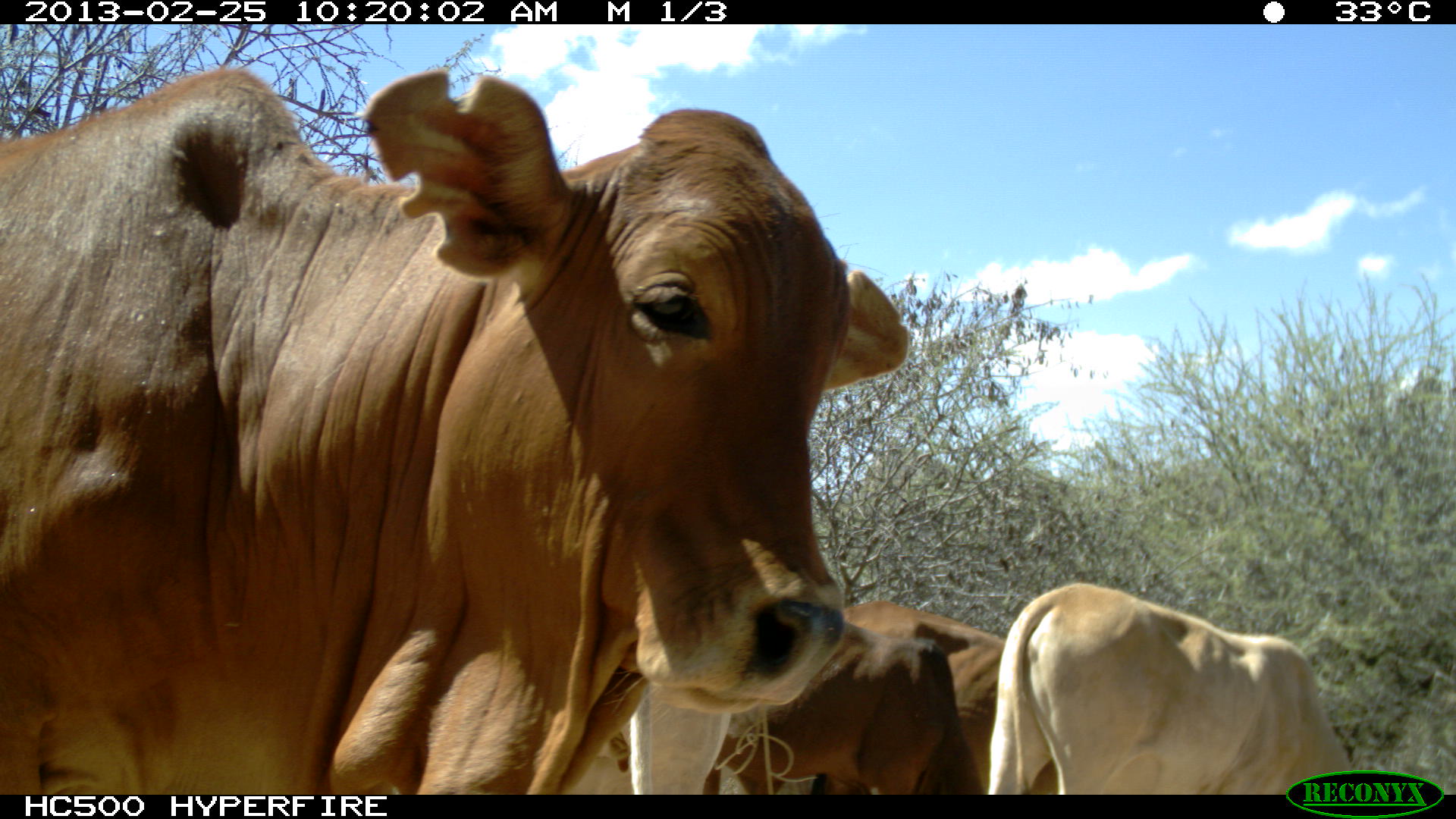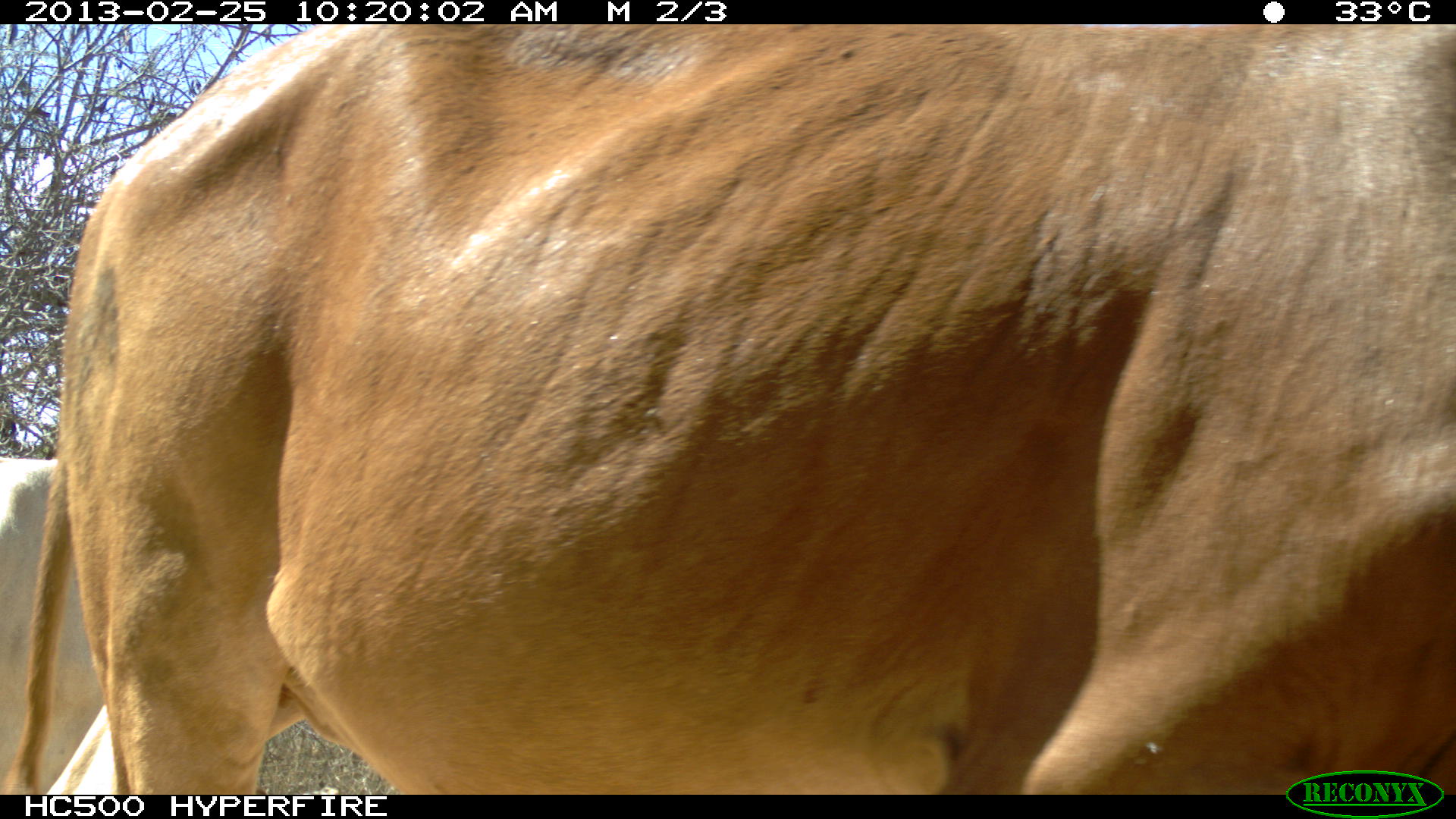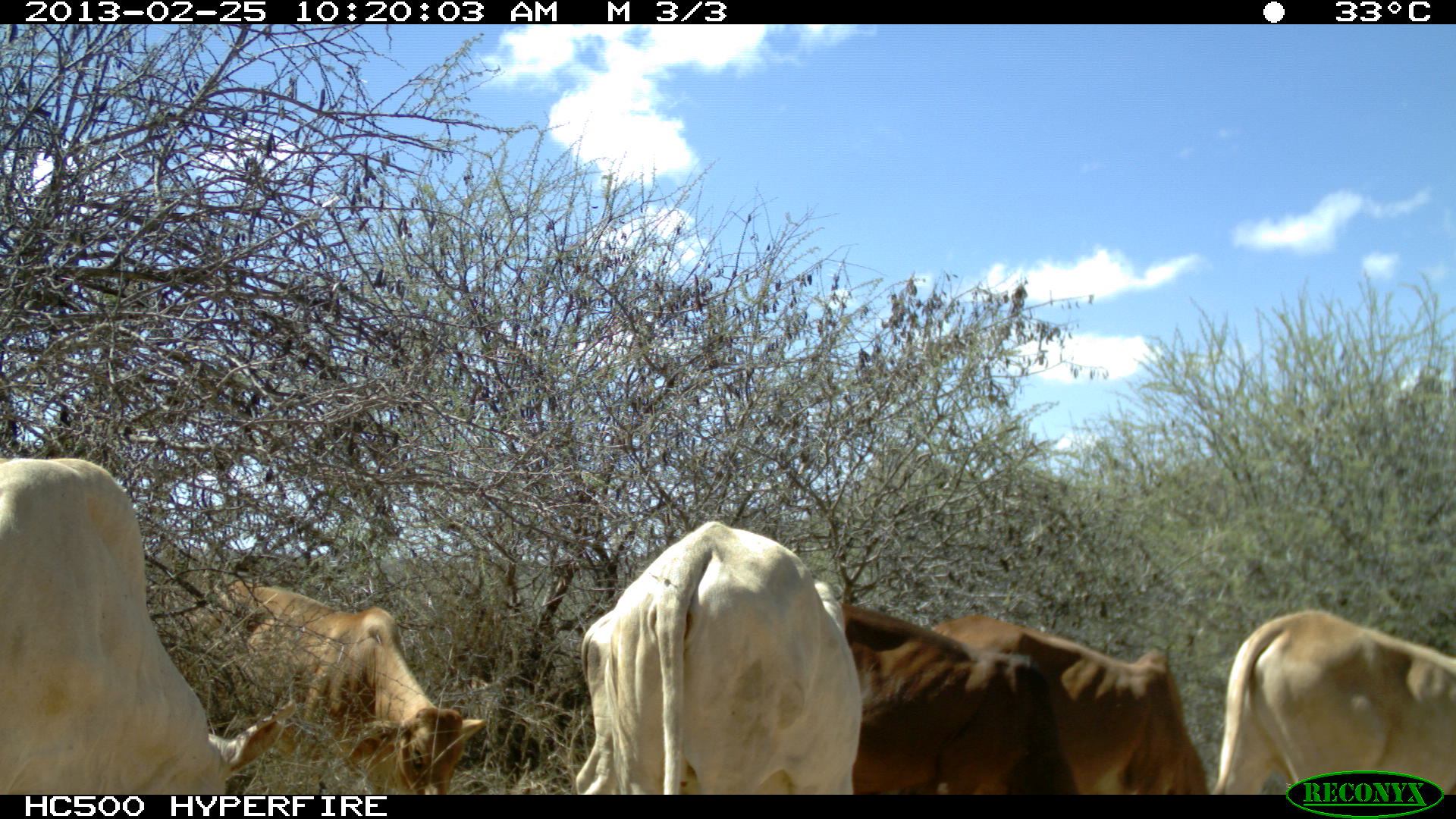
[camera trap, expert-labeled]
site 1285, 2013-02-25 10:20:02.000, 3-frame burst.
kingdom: Animalia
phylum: Chordata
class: Mammalia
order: Artiodactyla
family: Bovidae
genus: Bos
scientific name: Bos taurus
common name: domestic cattle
Bos taurus (domestic cattle), count 4.